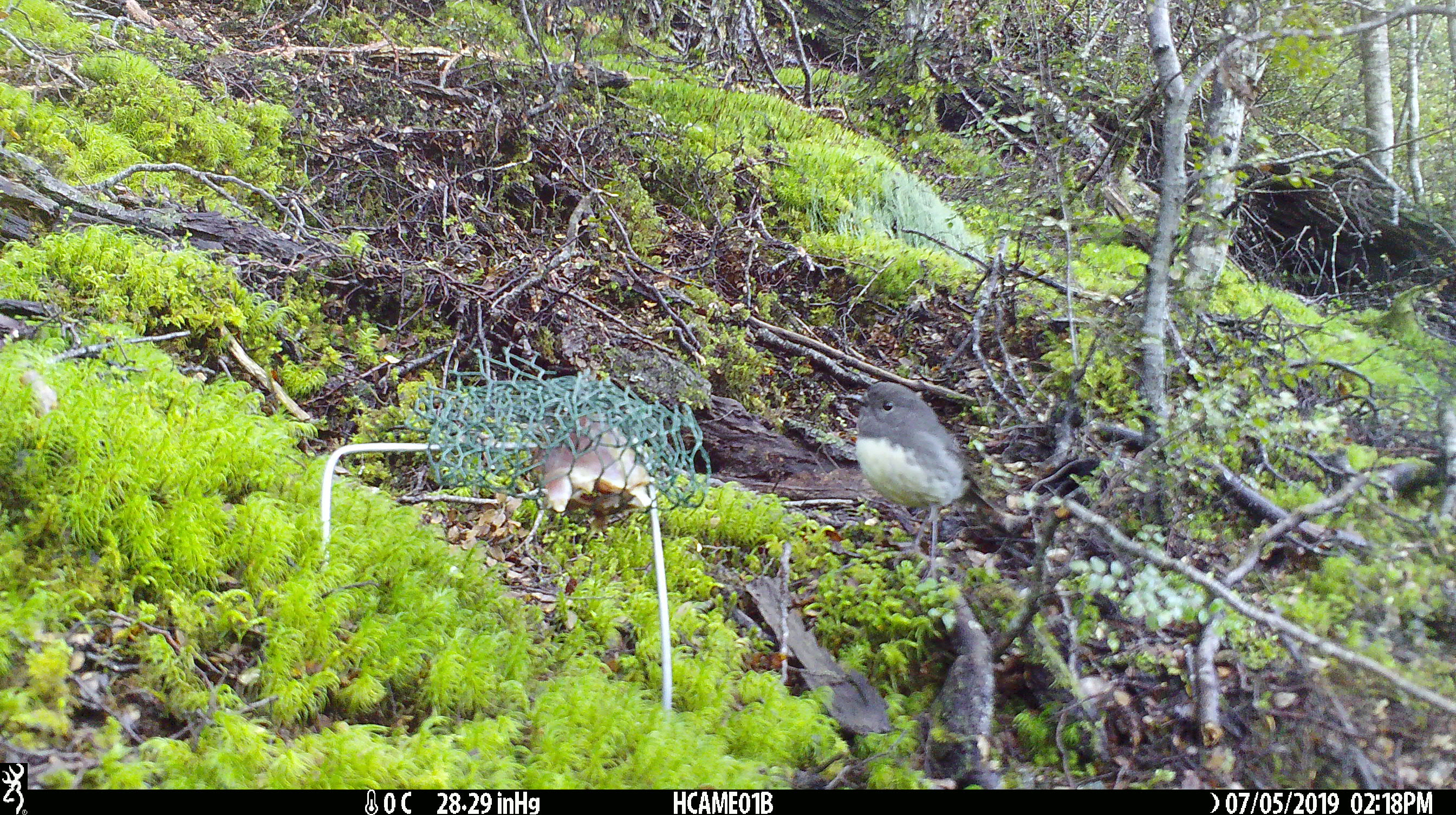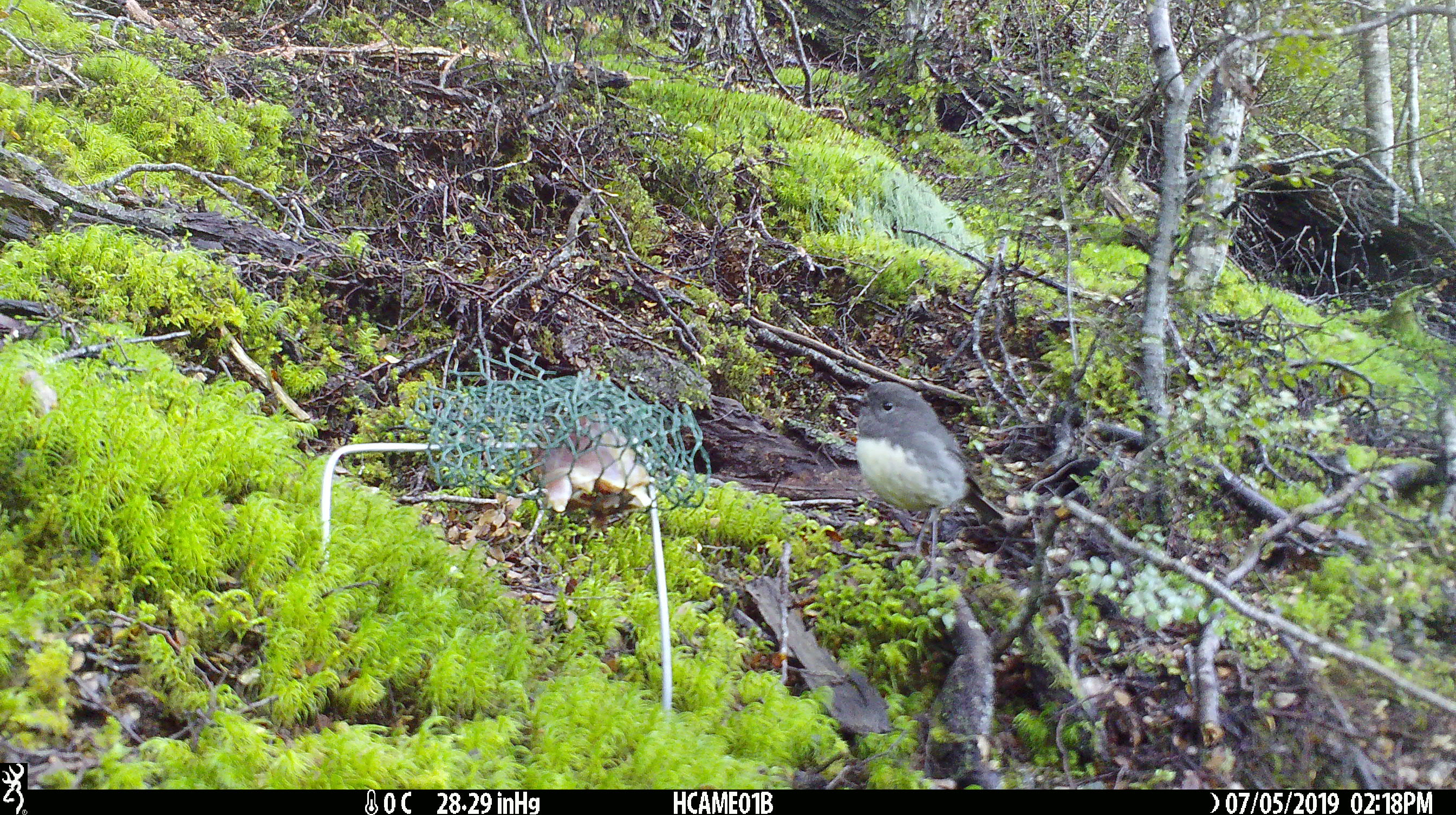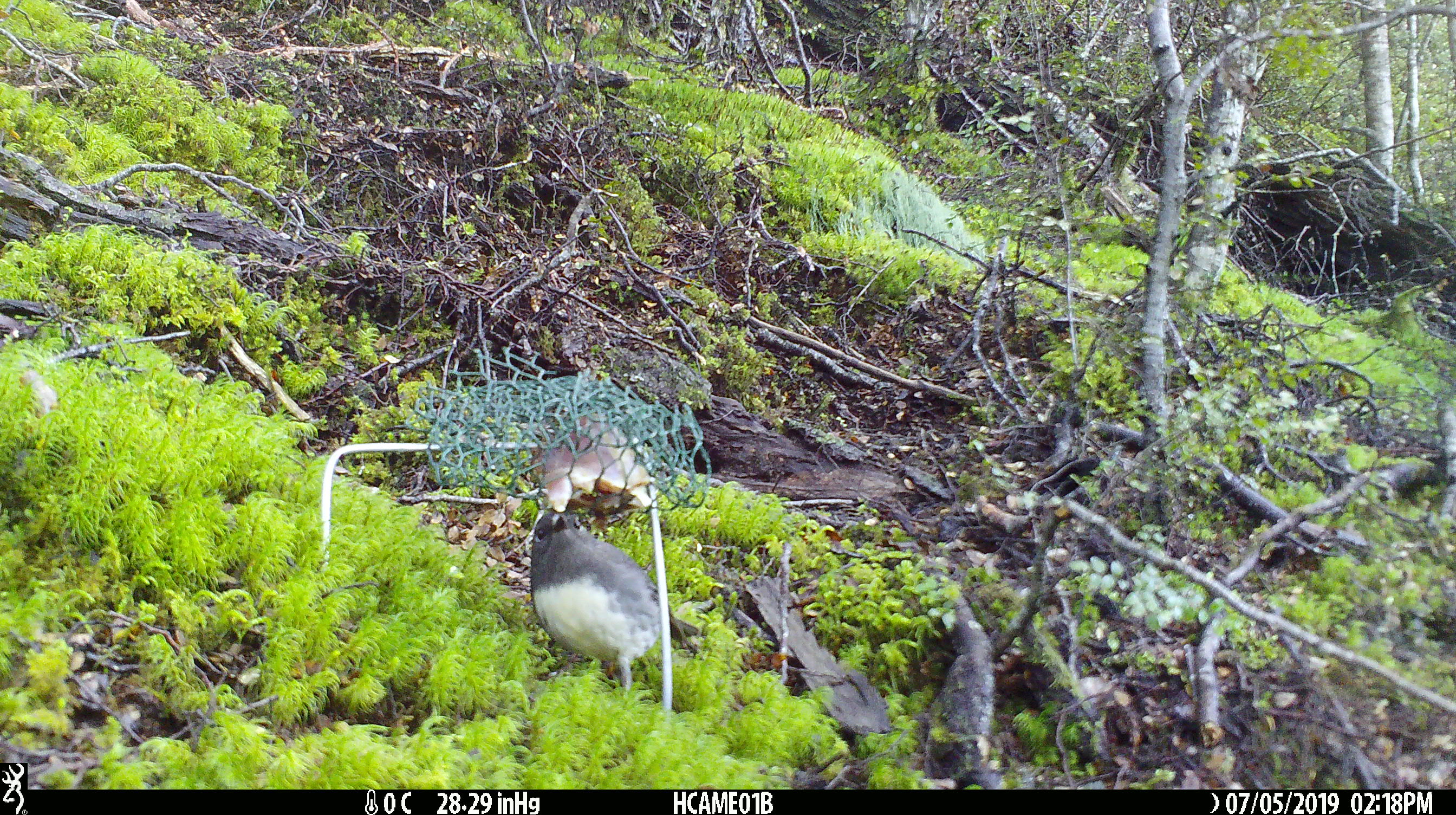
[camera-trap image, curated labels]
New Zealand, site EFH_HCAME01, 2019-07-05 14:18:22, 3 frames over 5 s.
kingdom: Animalia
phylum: Chordata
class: Aves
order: Passeriformes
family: Petroicidae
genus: Petroica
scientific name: Petroica australis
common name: new zealand robin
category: robin